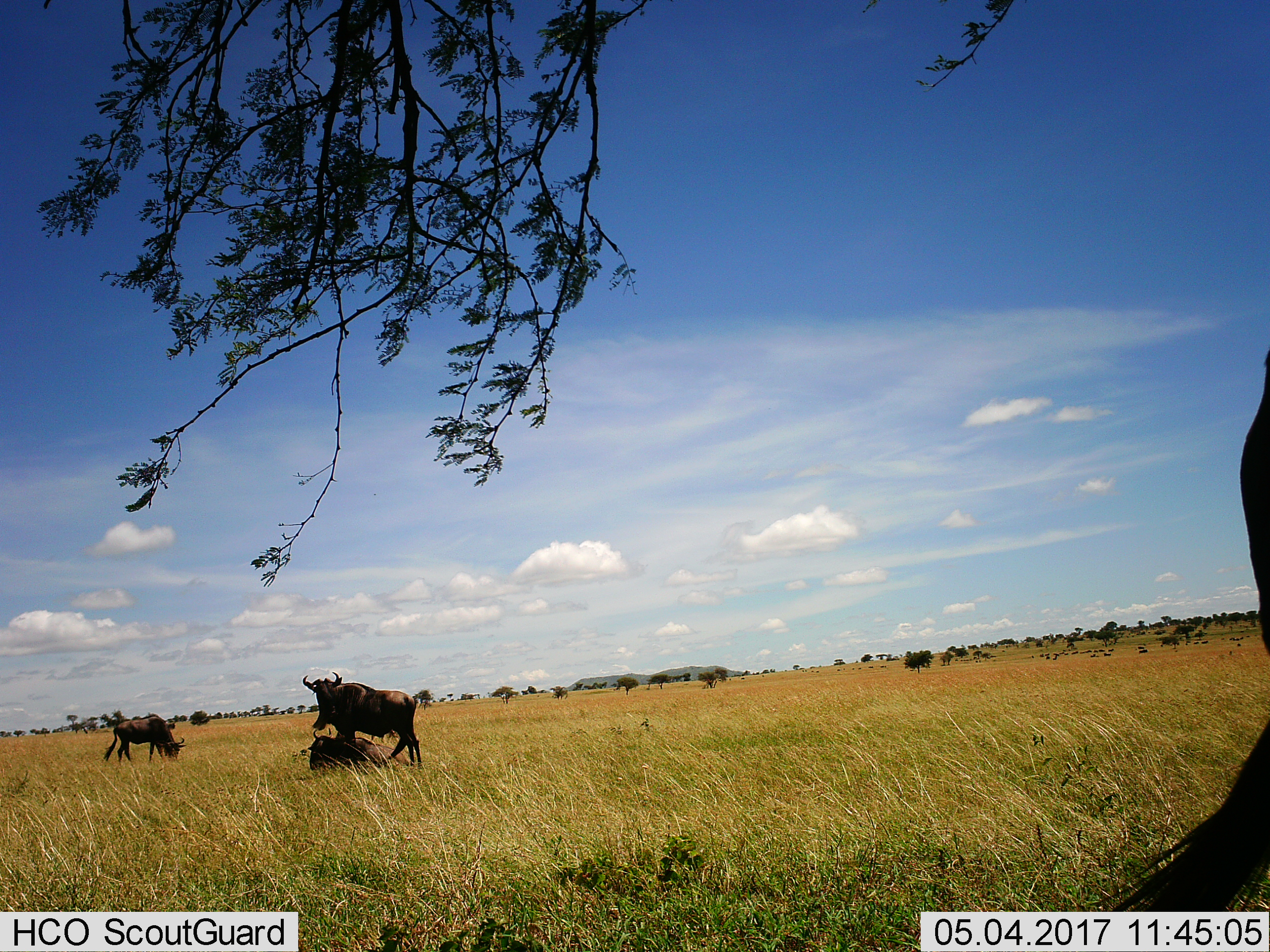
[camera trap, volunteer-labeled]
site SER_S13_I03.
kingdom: Animalia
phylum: Chordata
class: Mammalia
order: Artiodactyla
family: Bovidae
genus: Connochaetes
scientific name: Connochaetes taurinus taurinus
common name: blue wildebeest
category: wildebeestblue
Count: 4.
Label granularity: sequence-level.